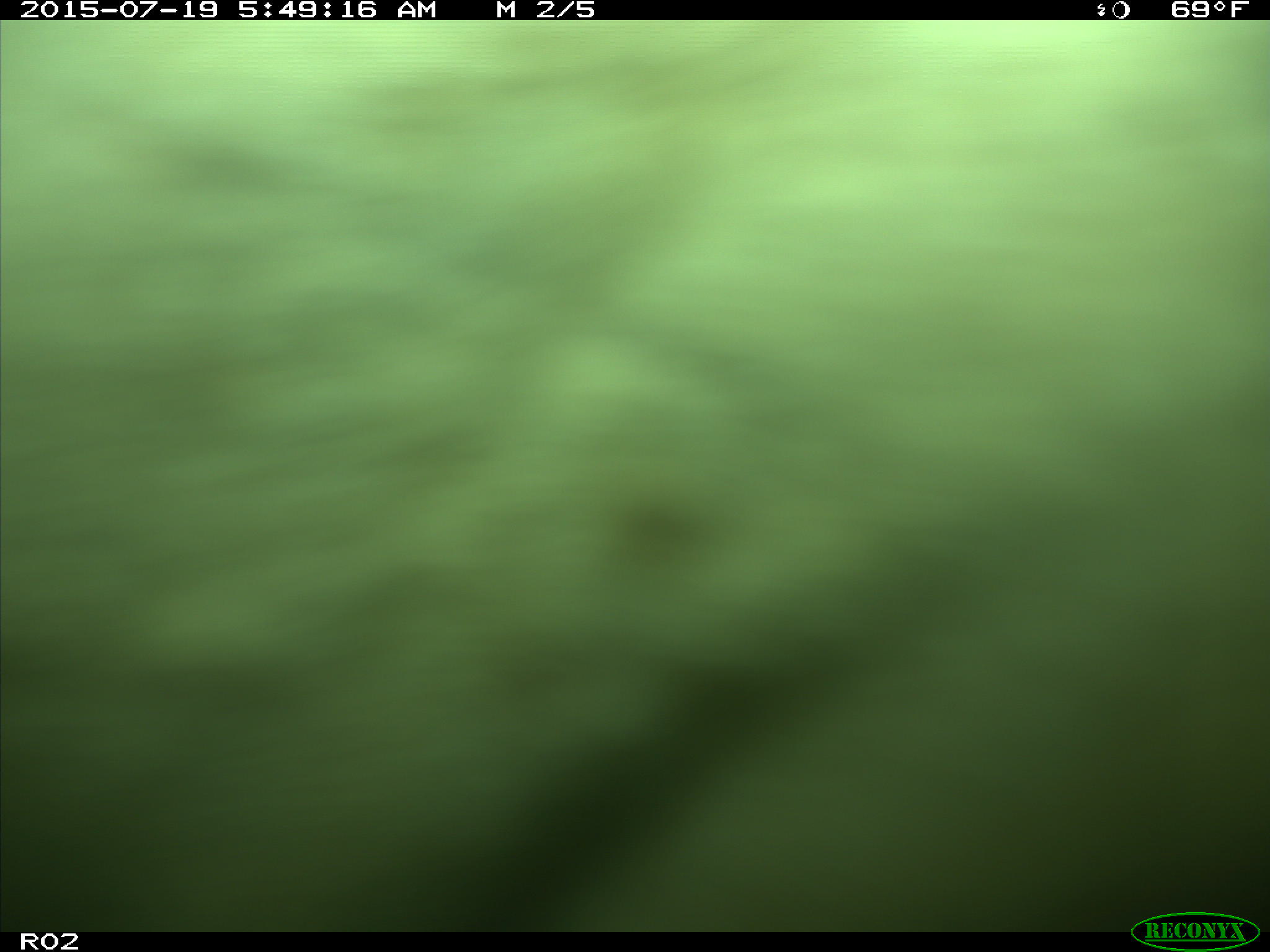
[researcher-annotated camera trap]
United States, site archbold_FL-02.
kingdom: Animalia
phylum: Chordata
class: Mammalia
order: Artiodactyla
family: Bovidae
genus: Bos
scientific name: Bos taurus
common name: domestic cow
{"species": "Bos taurus (domestic cow)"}